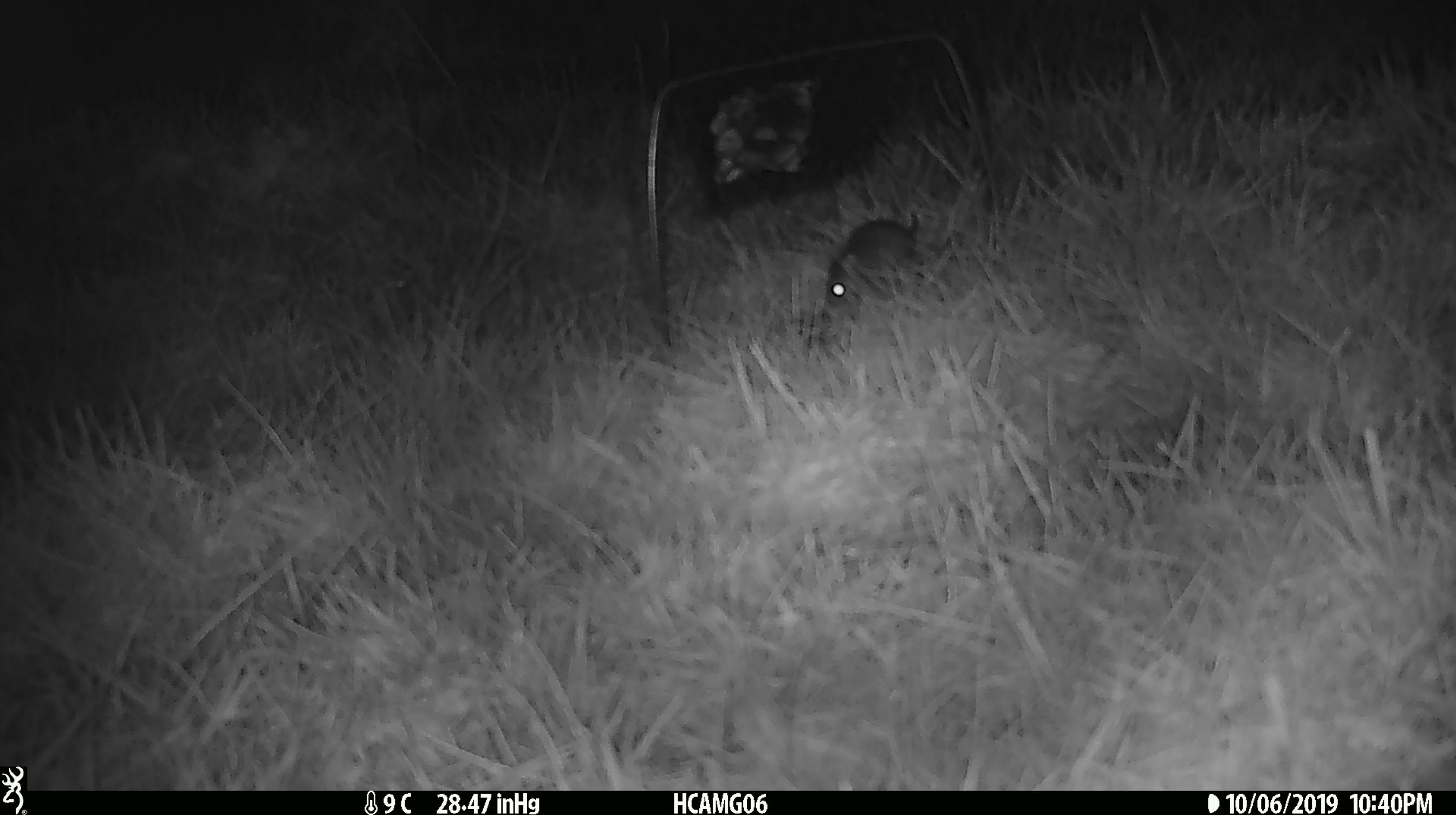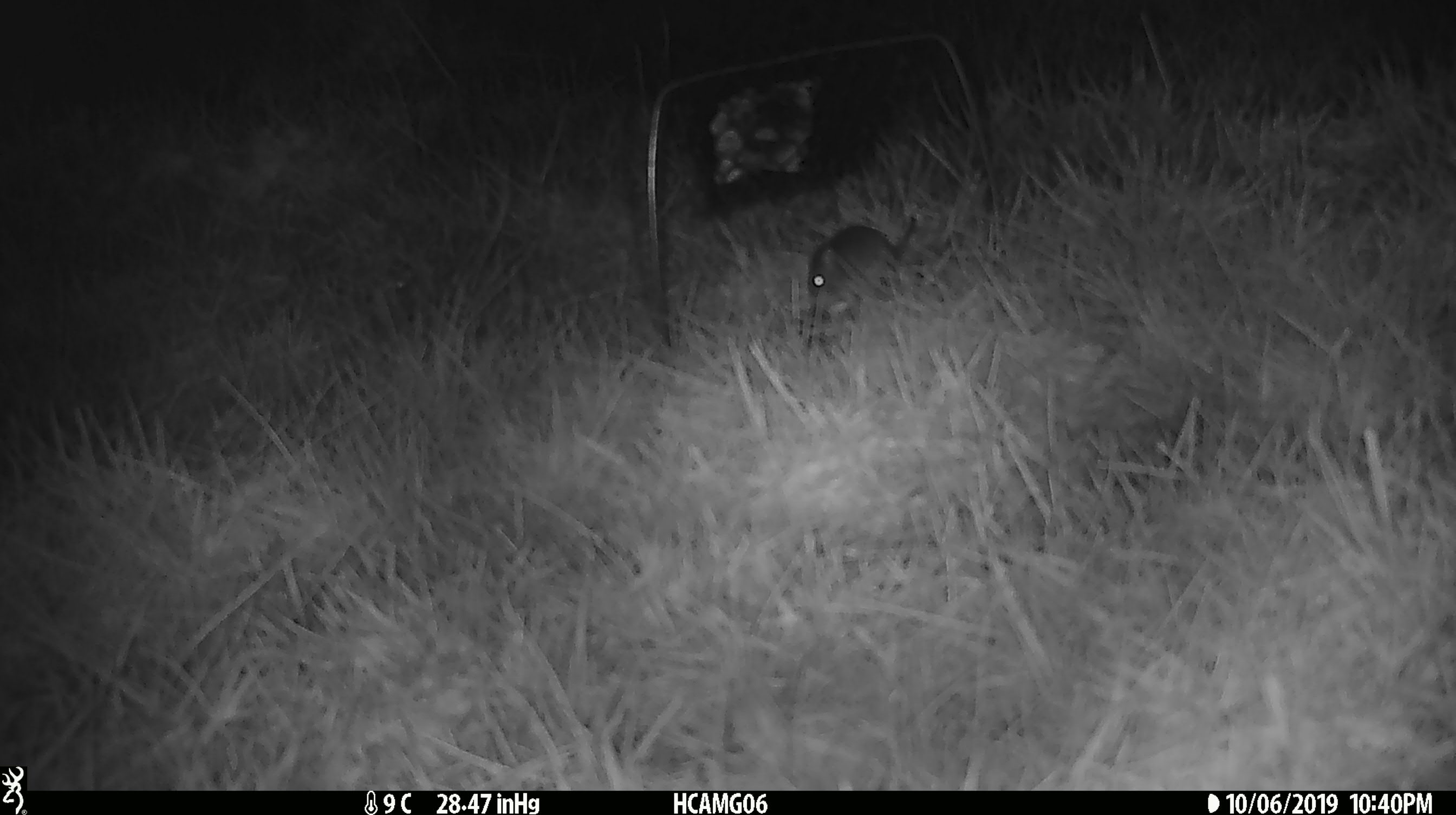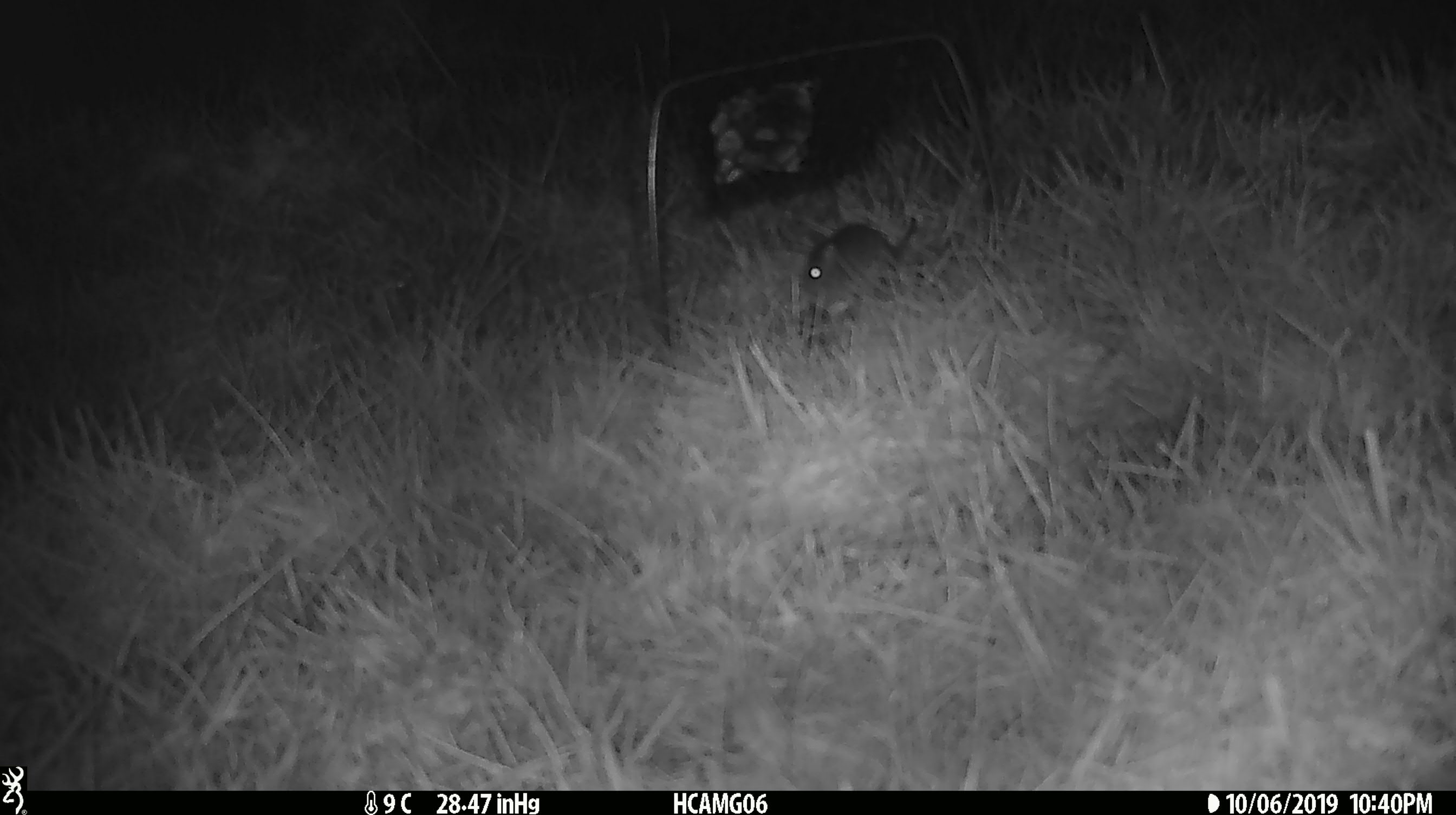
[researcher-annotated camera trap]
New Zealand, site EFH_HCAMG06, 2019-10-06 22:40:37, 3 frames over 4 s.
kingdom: Animalia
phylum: Chordata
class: Mammalia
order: Rodentia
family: Muridae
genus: Mus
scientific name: Mus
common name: mouse